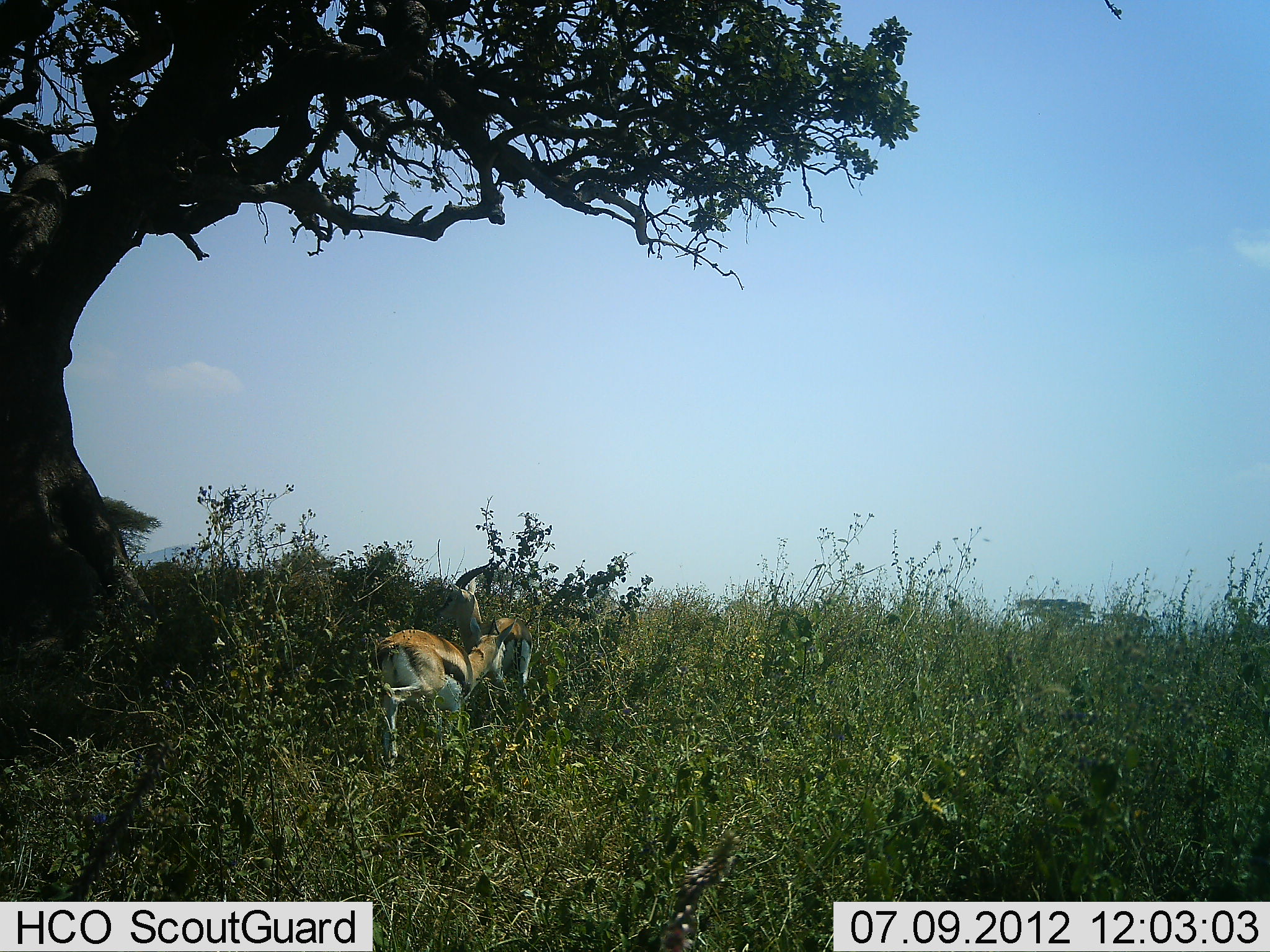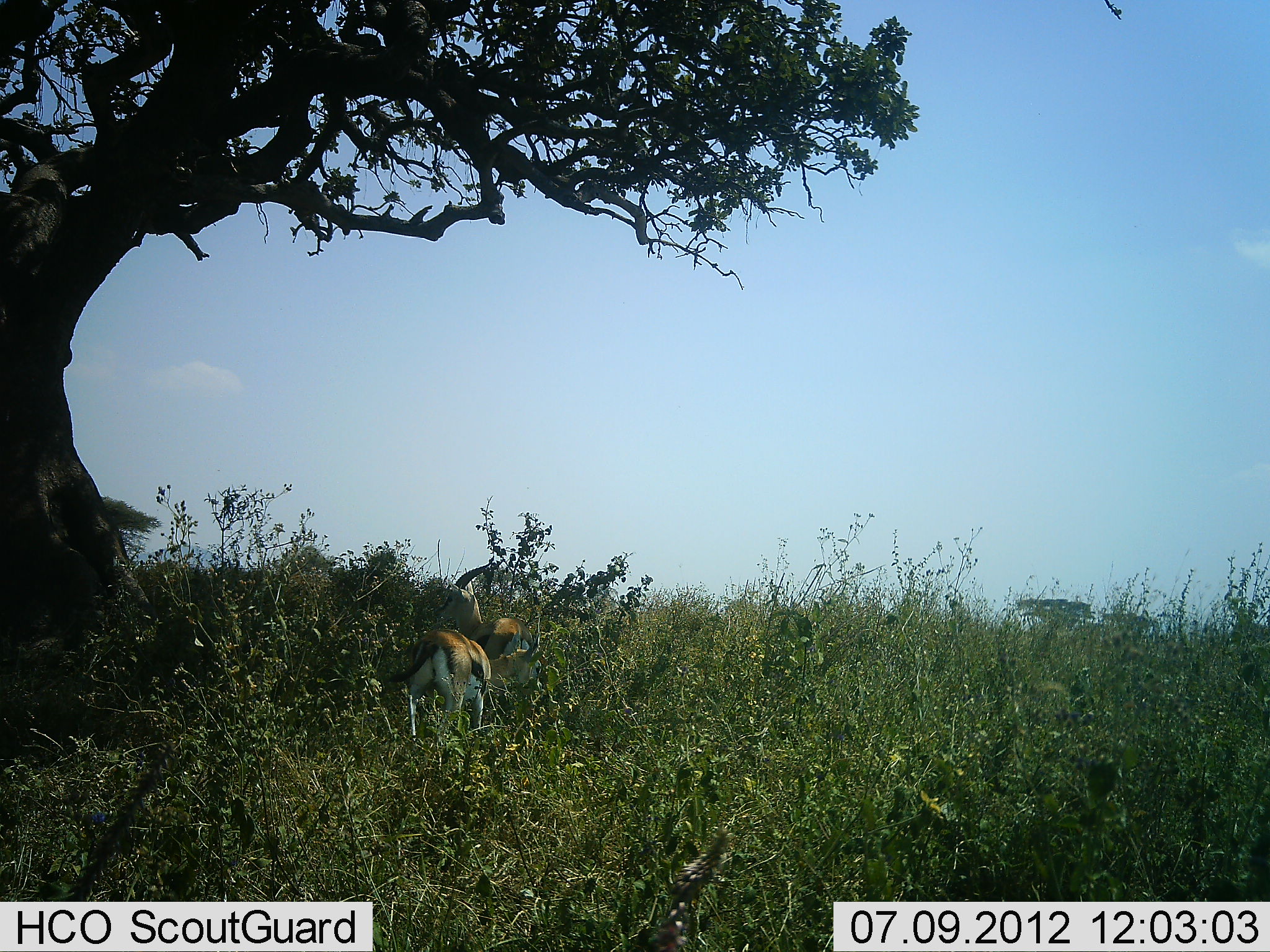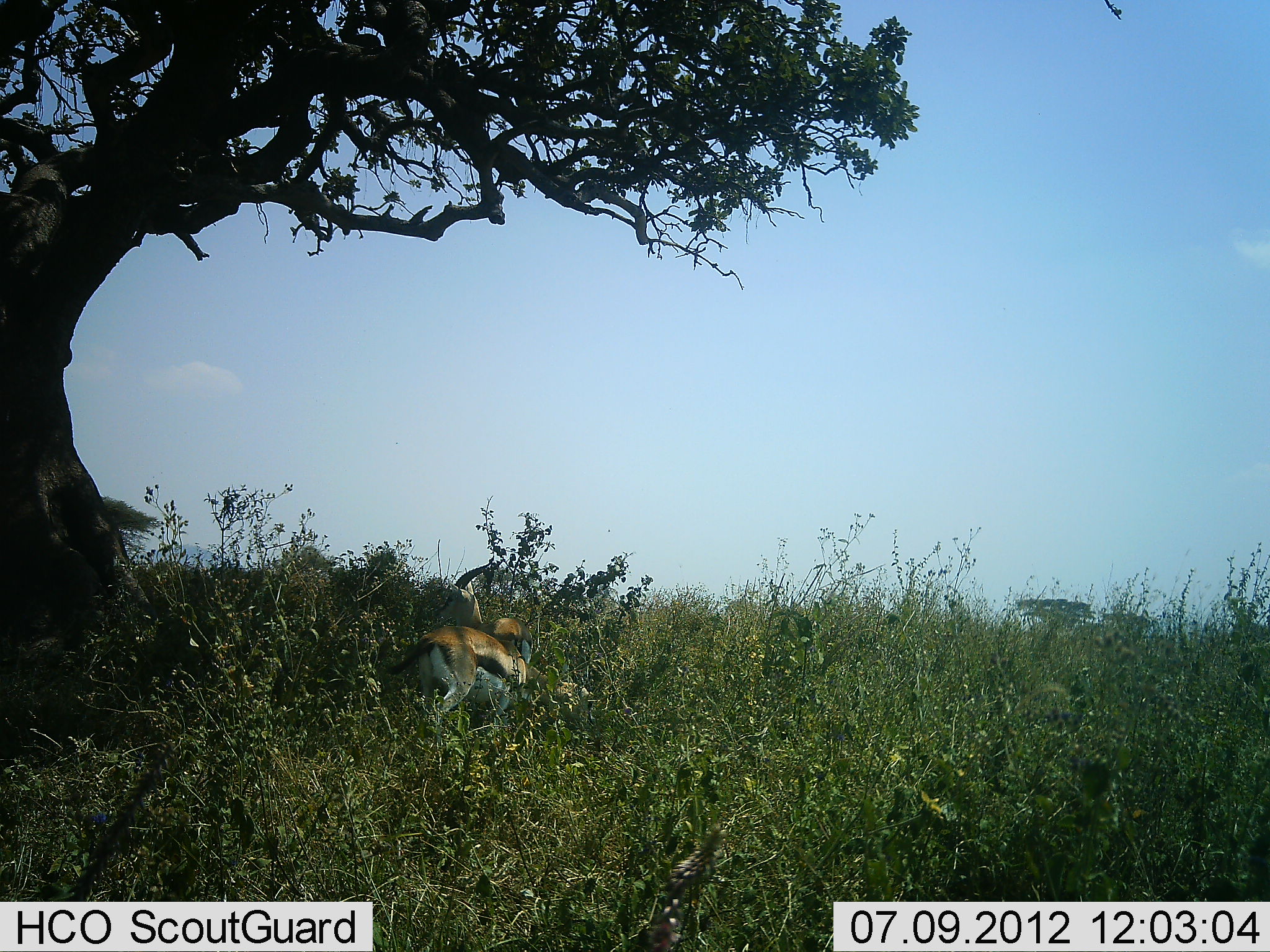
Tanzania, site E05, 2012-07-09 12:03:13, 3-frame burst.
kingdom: Animalia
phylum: Chordata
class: Mammalia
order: Artiodactyla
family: Bovidae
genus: Eudorcas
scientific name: Eudorcas thomsonii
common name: thomson's gazelle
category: gazellethomsons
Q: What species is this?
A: Gazellethomsons (thomson's gazelle) (Eudorcas thomsonii).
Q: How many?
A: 2.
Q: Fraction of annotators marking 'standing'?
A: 20%.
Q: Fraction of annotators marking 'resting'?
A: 0%.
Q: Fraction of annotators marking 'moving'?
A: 30%.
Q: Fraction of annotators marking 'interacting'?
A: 0%.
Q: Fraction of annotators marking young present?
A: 0%.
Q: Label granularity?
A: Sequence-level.